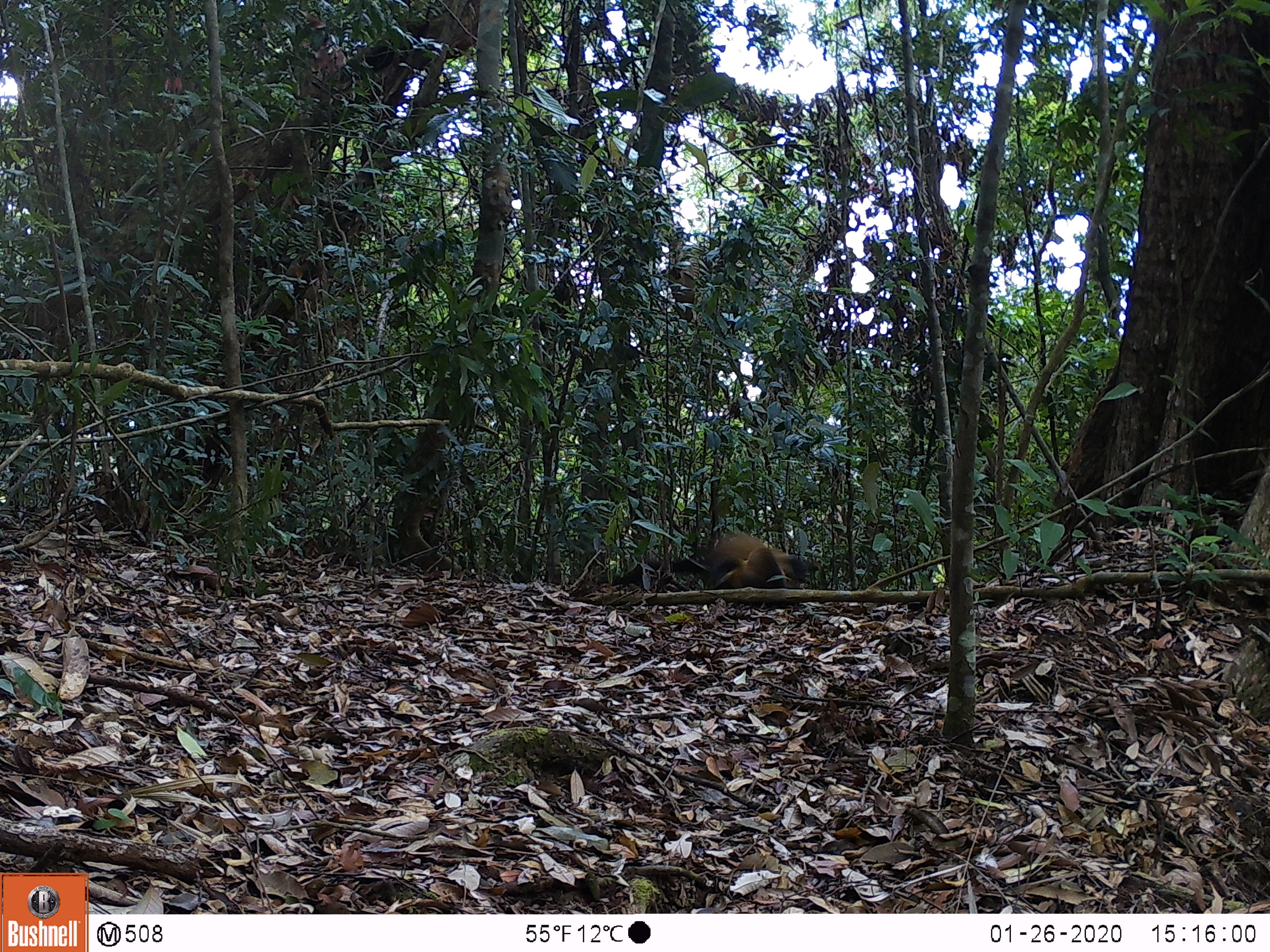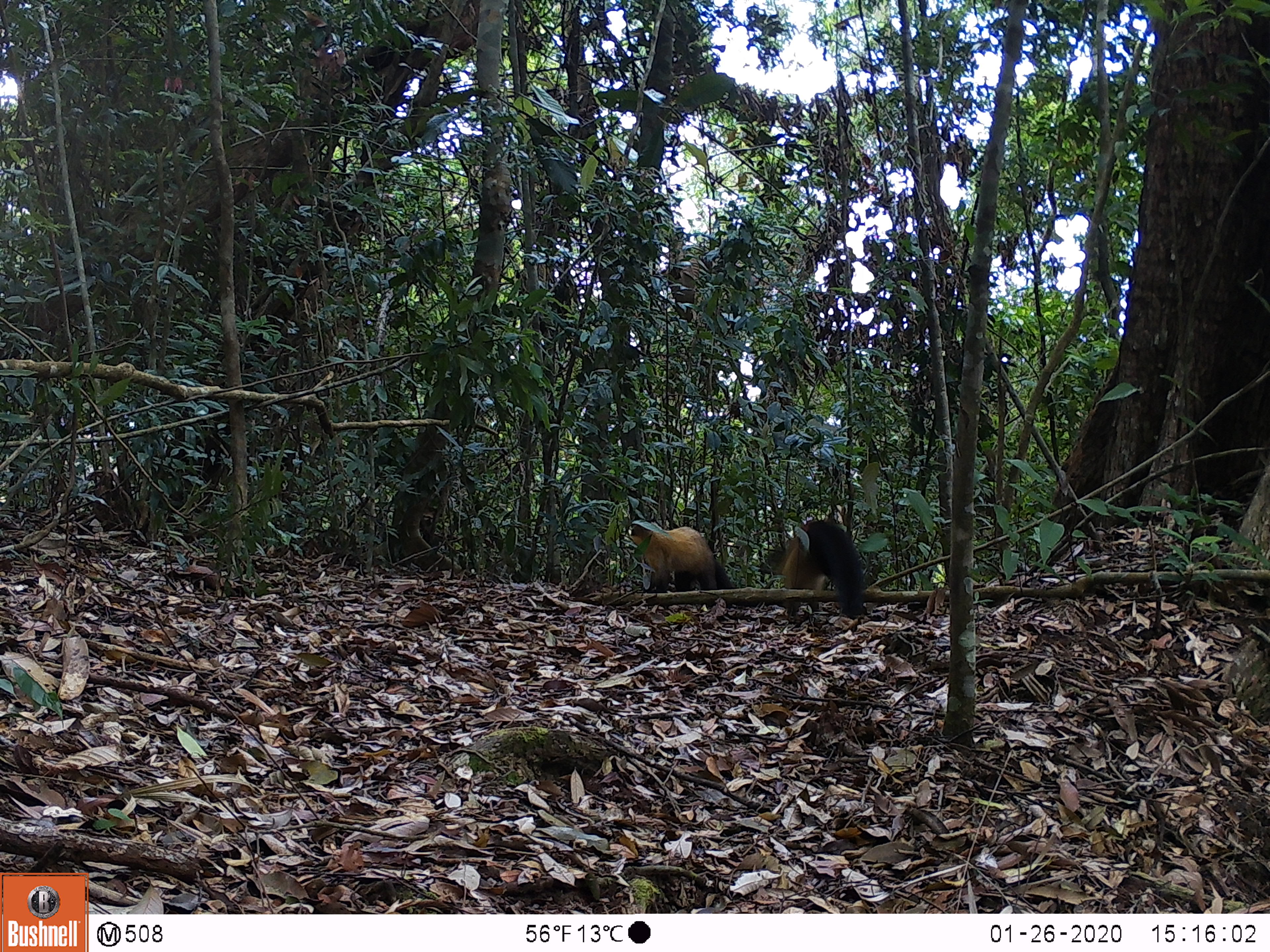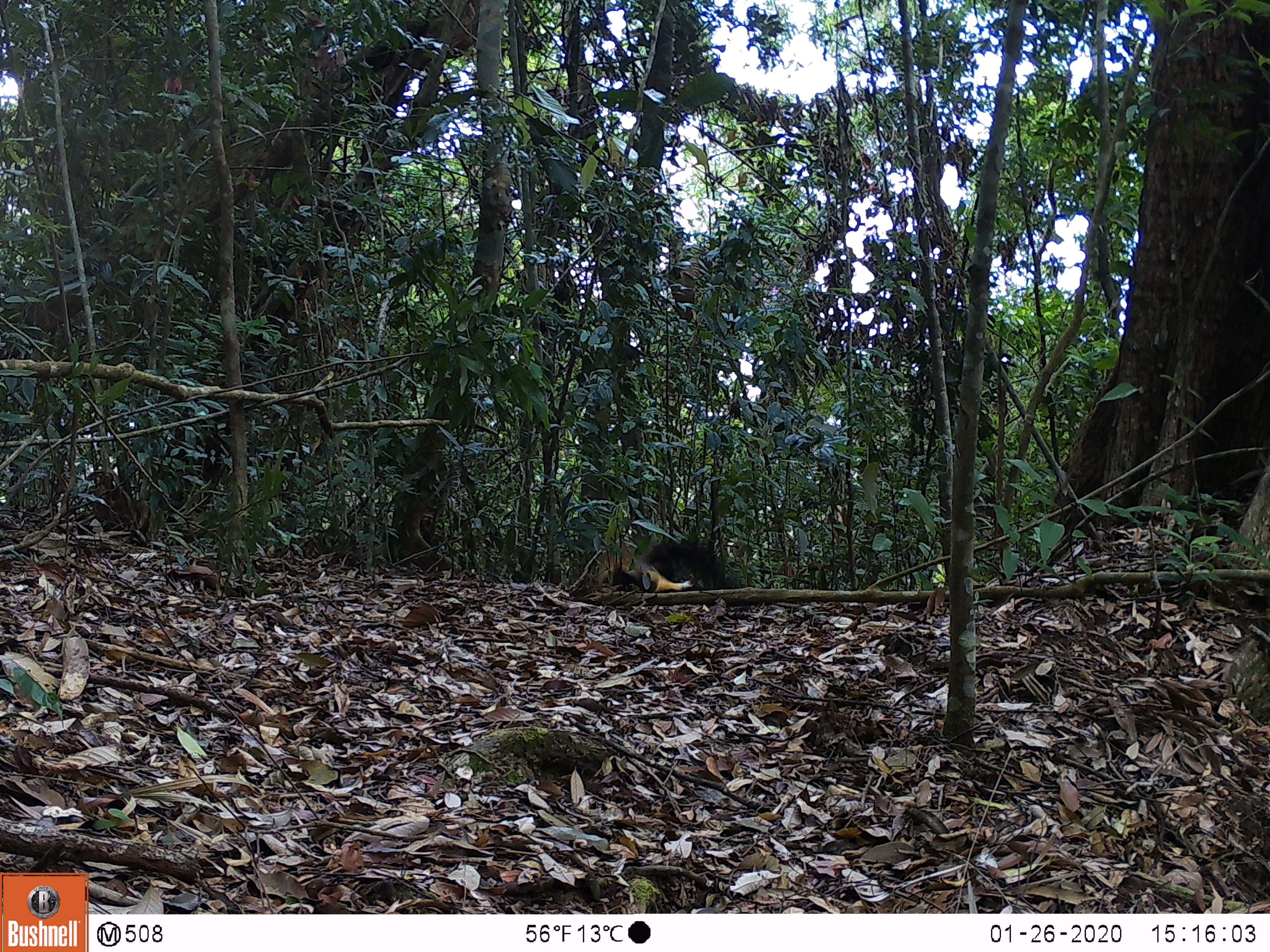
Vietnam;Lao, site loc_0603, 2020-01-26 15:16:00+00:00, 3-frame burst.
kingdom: Animalia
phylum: Chordata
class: Mammalia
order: Carnivora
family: Mustelidae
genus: Martes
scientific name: Martes flavigula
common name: yellow-throated marten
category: yellow throated marten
Yellow throated marten (yellow-throated marten) (Martes flavigula). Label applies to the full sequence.